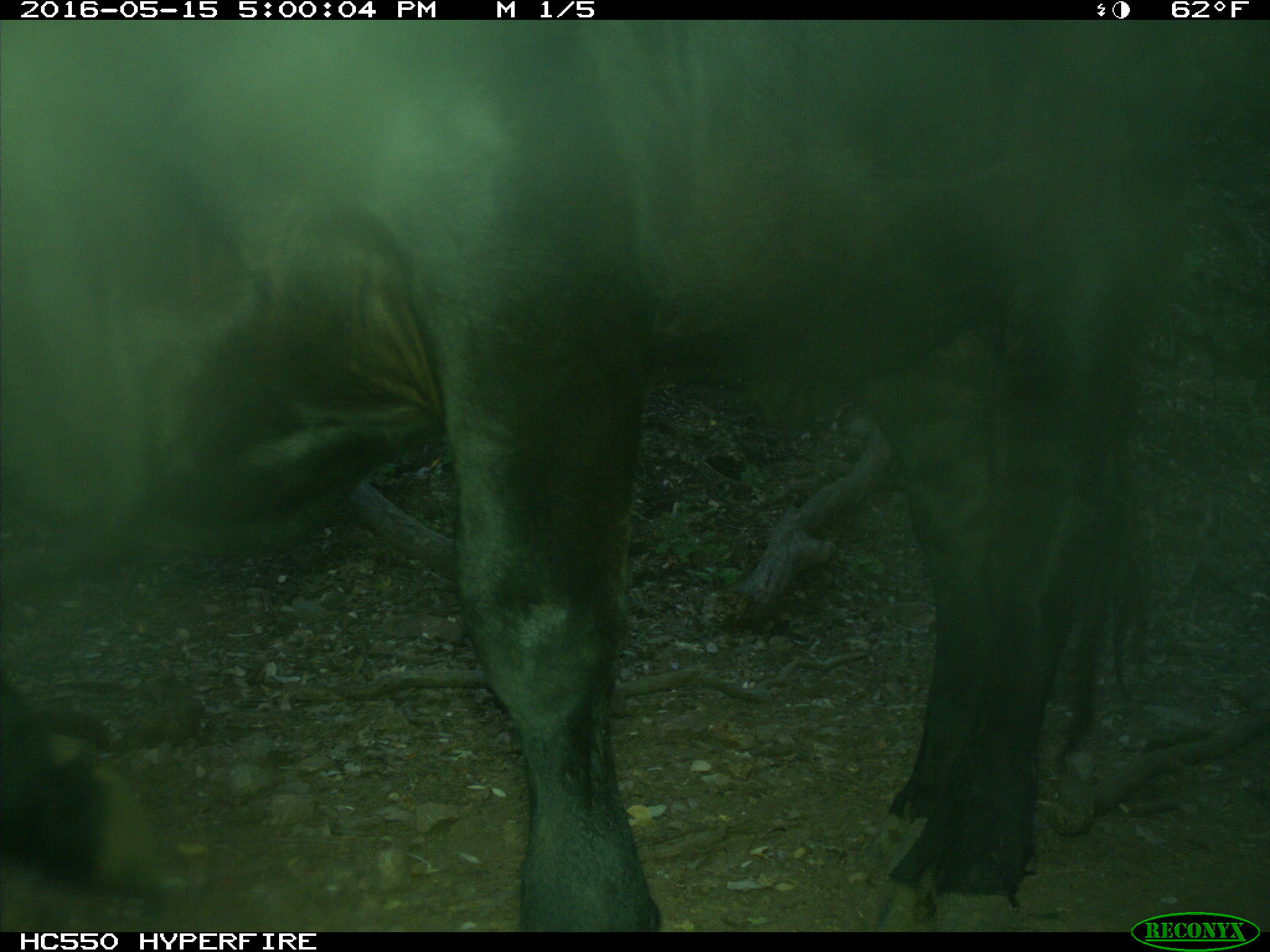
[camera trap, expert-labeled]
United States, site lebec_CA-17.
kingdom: Animalia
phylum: Chordata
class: Mammalia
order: Artiodactyla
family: Bovidae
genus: Bos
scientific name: Bos taurus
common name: domestic cow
Bos taurus (domestic cow).